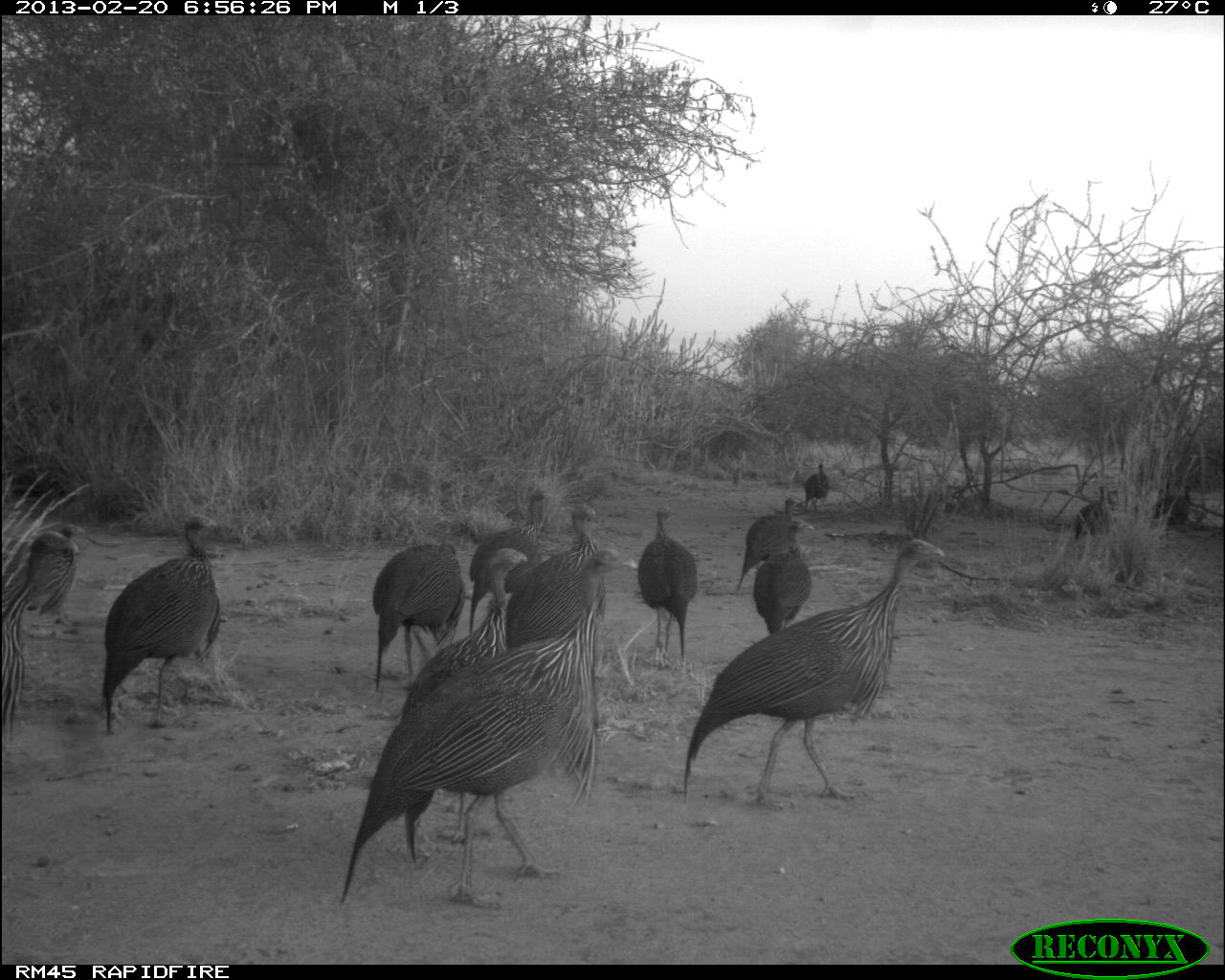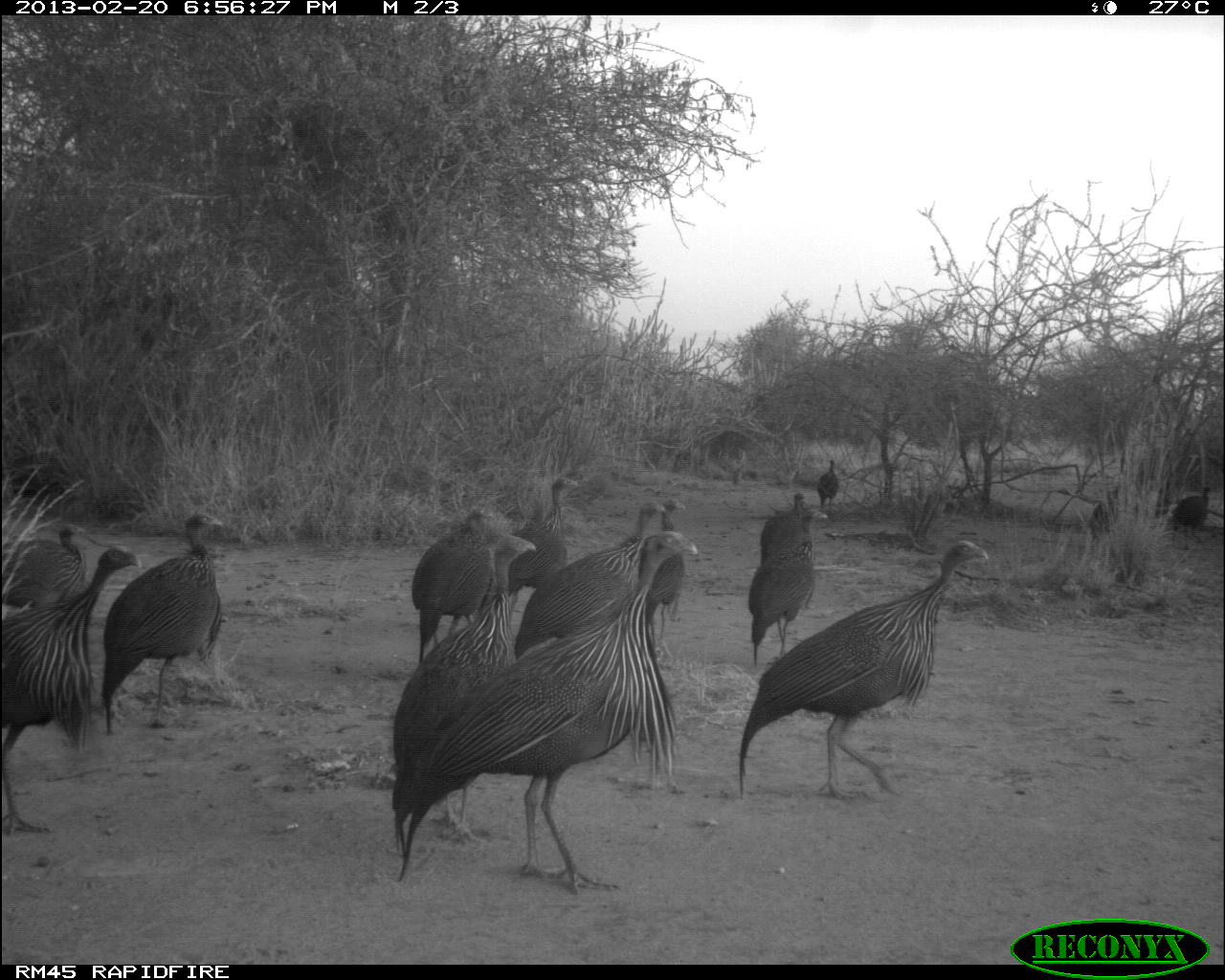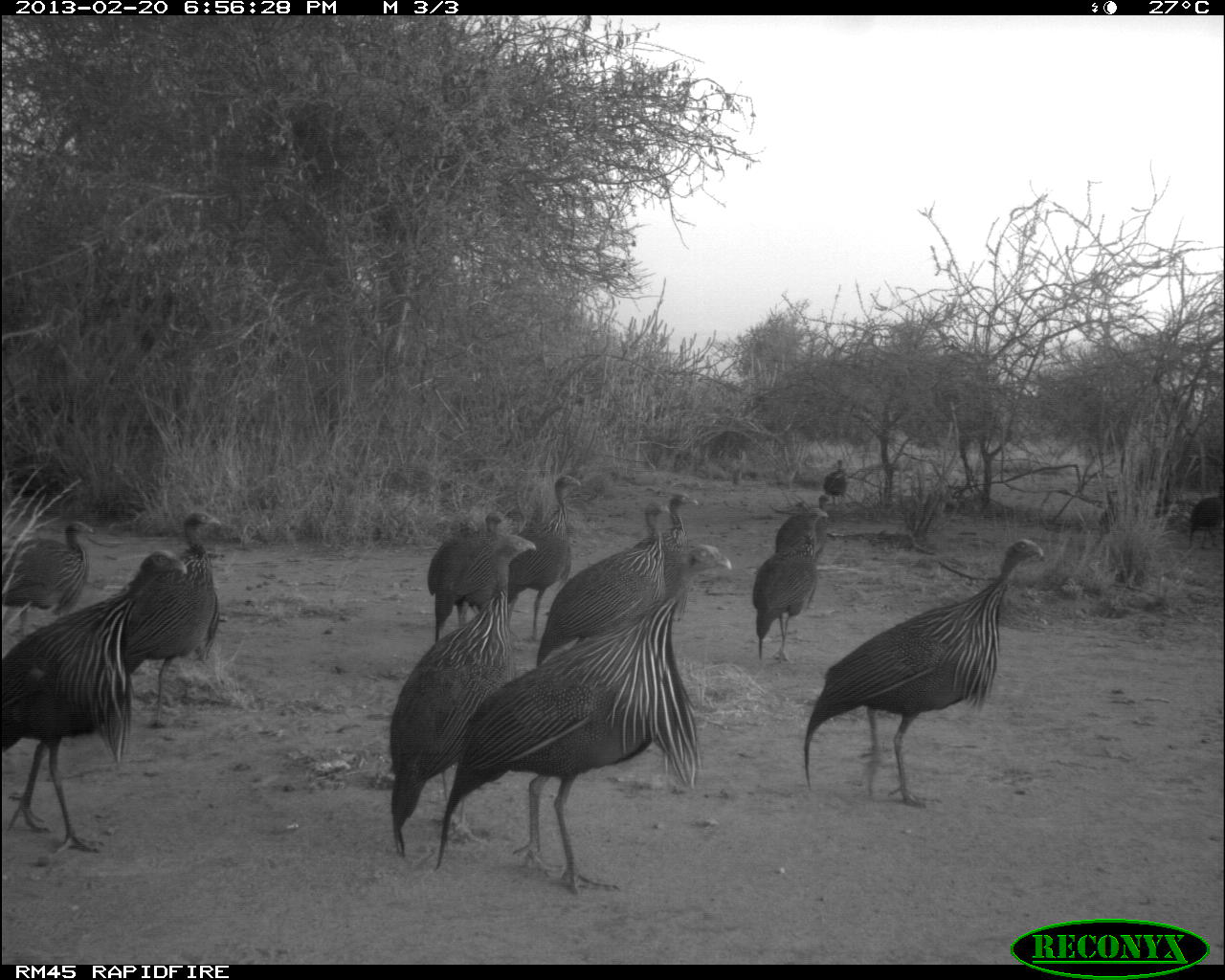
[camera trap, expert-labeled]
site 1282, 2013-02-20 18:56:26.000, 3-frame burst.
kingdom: Animalia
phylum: Chordata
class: Aves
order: Galliformes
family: Numididae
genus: Acryllium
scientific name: Acryllium vulturinum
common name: vulturine guineafowl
Acryllium vulturinum (vulturine guineafowl), count 16.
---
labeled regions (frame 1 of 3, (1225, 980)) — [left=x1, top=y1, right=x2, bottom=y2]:
acryllium vulturinum: [left=339, top=547, right=650, bottom=904]; [left=683, top=536, right=948, bottom=801]; [left=401, top=543, right=526, bottom=862]; [left=102, top=514, right=221, bottom=735]; [left=0, top=529, right=89, bottom=747]; [left=504, top=499, right=607, bottom=642]; [left=468, top=489, right=566, bottom=634]; [left=372, top=539, right=463, bottom=690]; [left=636, top=505, right=699, bottom=667]; [left=0, top=518, right=85, bottom=618]; [left=752, top=520, right=815, bottom=635]; [left=735, top=497, right=796, bottom=591]; [left=1074, top=486, right=1120, bottom=545]; [left=1151, top=479, right=1197, bottom=524]; [left=804, top=460, right=829, bottom=509]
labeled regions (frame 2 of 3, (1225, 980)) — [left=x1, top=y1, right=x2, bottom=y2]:
acryllium vulturinum: [left=393, top=529, right=704, bottom=894]; [left=737, top=539, right=991, bottom=798]; [left=392, top=529, right=536, bottom=862]; [left=0, top=537, right=143, bottom=842]; [left=107, top=511, right=229, bottom=733]; [left=515, top=500, right=664, bottom=664]; [left=405, top=507, right=495, bottom=660]; [left=747, top=506, right=830, bottom=669]; [left=502, top=475, right=586, bottom=607]; [left=0, top=516, right=93, bottom=617]; [left=641, top=497, right=687, bottom=659]; [left=757, top=491, right=806, bottom=564]; [left=1169, top=483, right=1212, bottom=541]; [left=1089, top=482, right=1129, bottom=535]; [left=816, top=455, right=840, bottom=508]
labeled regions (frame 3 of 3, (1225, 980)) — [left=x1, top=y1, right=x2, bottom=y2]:
acryllium vulturinum: [left=432, top=541, right=731, bottom=899]; [left=802, top=537, right=1049, bottom=806]; [left=0, top=549, right=186, bottom=855]; [left=389, top=533, right=538, bottom=861]; [left=530, top=497, right=672, bottom=663]; [left=116, top=512, right=226, bottom=724]; [left=502, top=470, right=583, bottom=644]; [left=750, top=507, right=829, bottom=664]; [left=425, top=507, right=509, bottom=640]; [left=0, top=520, right=98, bottom=630]; [left=652, top=491, right=700, bottom=593]; [left=774, top=493, right=832, bottom=554]; [left=1187, top=480, right=1225, bottom=552]; [left=1085, top=485, right=1128, bottom=542]; [left=823, top=457, right=850, bottom=505]